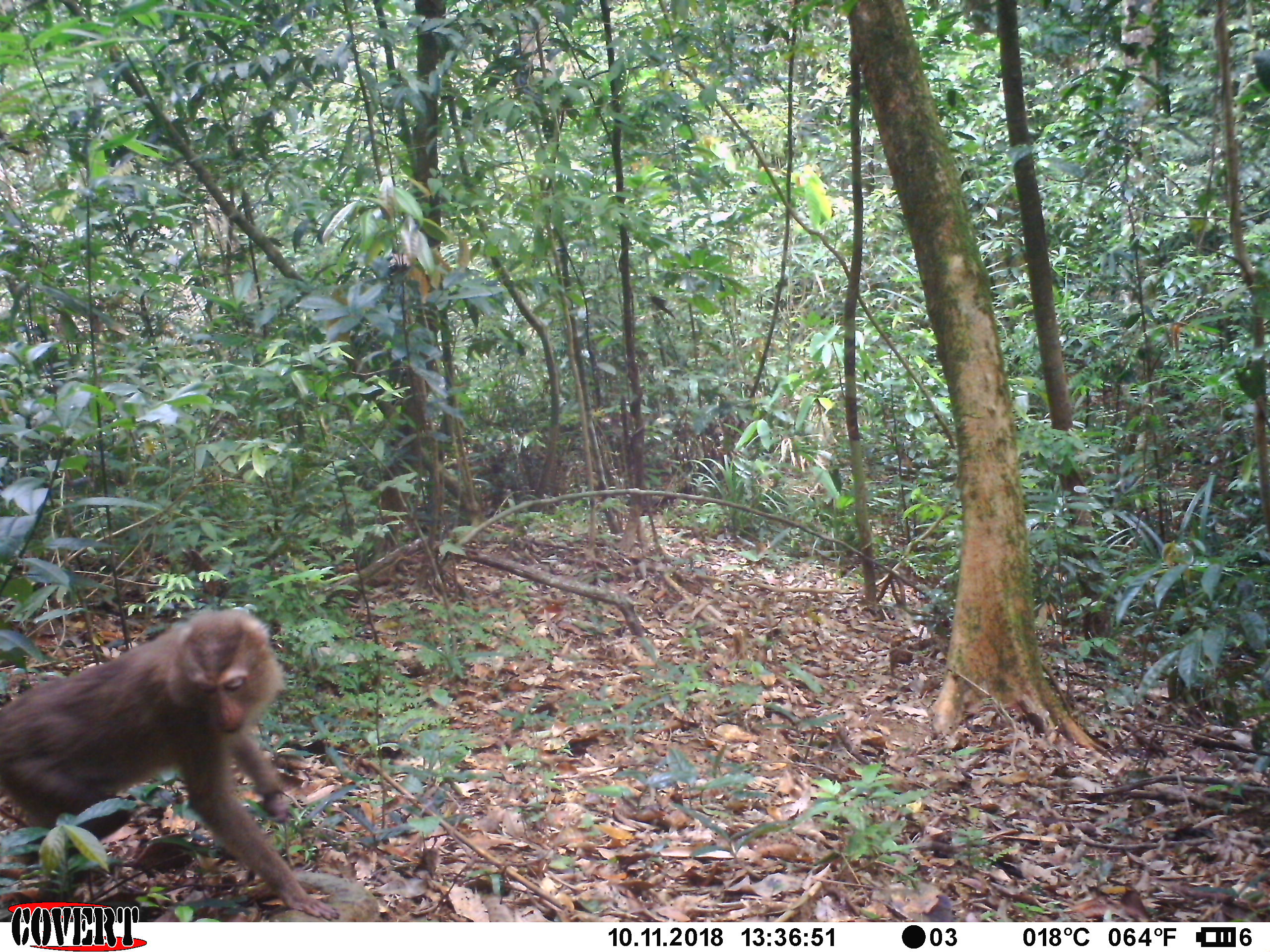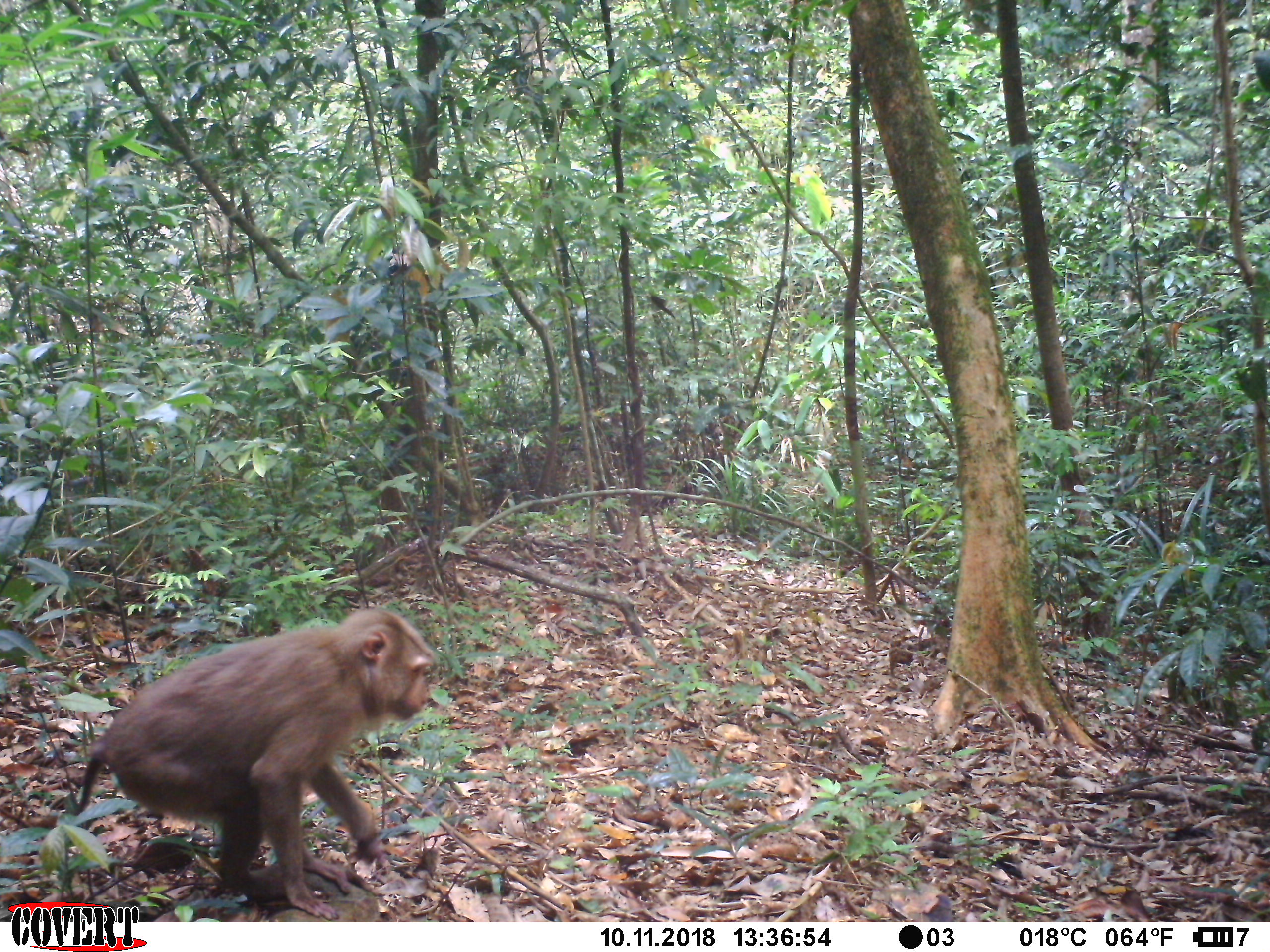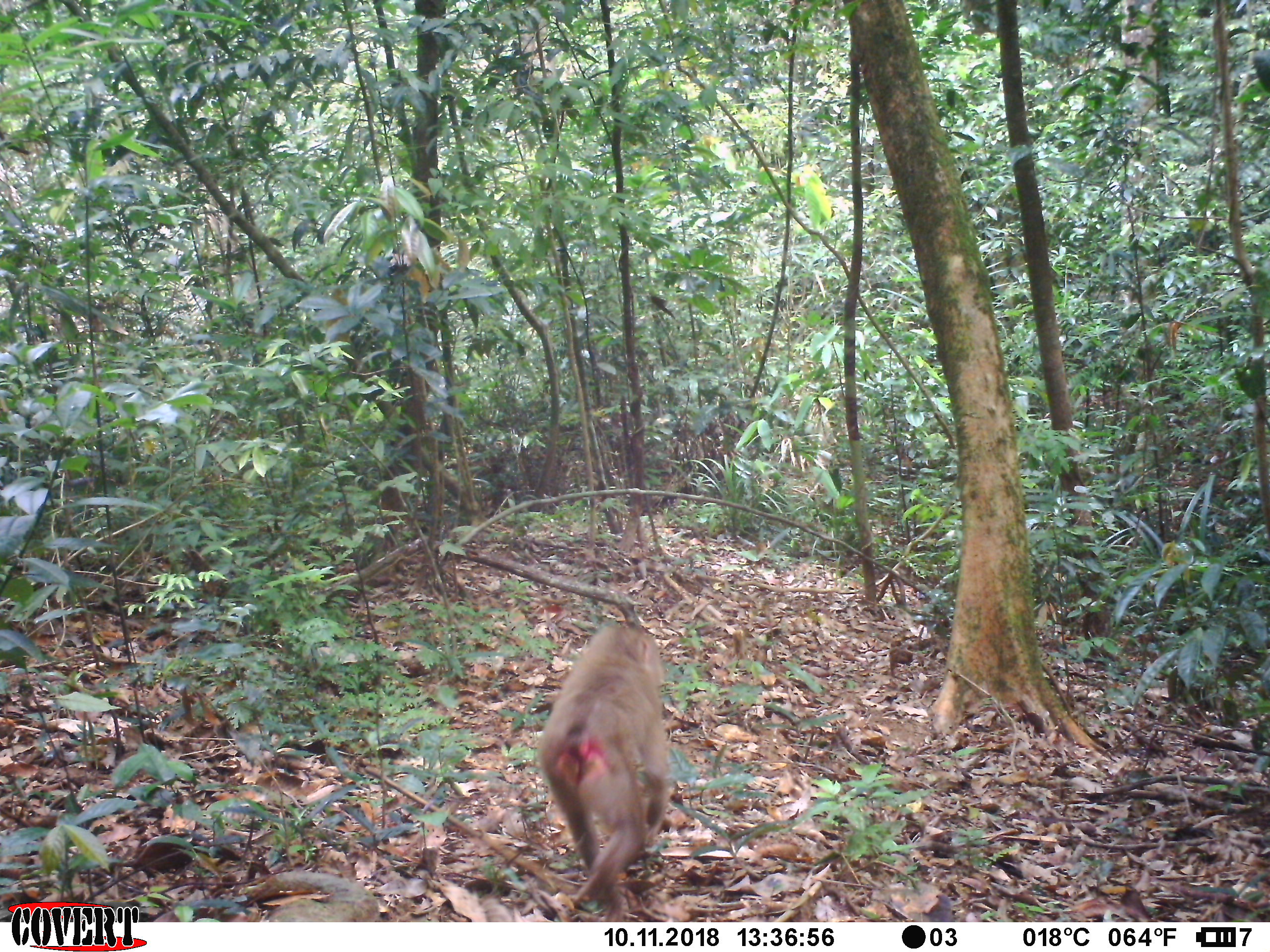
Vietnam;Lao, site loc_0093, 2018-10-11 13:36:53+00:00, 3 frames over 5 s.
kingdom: Animalia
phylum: Chordata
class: Mammalia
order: Primates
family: Cercopithecidae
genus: Macaca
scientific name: Macaca nemestrina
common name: pig-tailed macaque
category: pig tailed macaque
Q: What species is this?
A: Pig tailed macaque (pig-tailed macaque) (Macaca nemestrina).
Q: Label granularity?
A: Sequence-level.